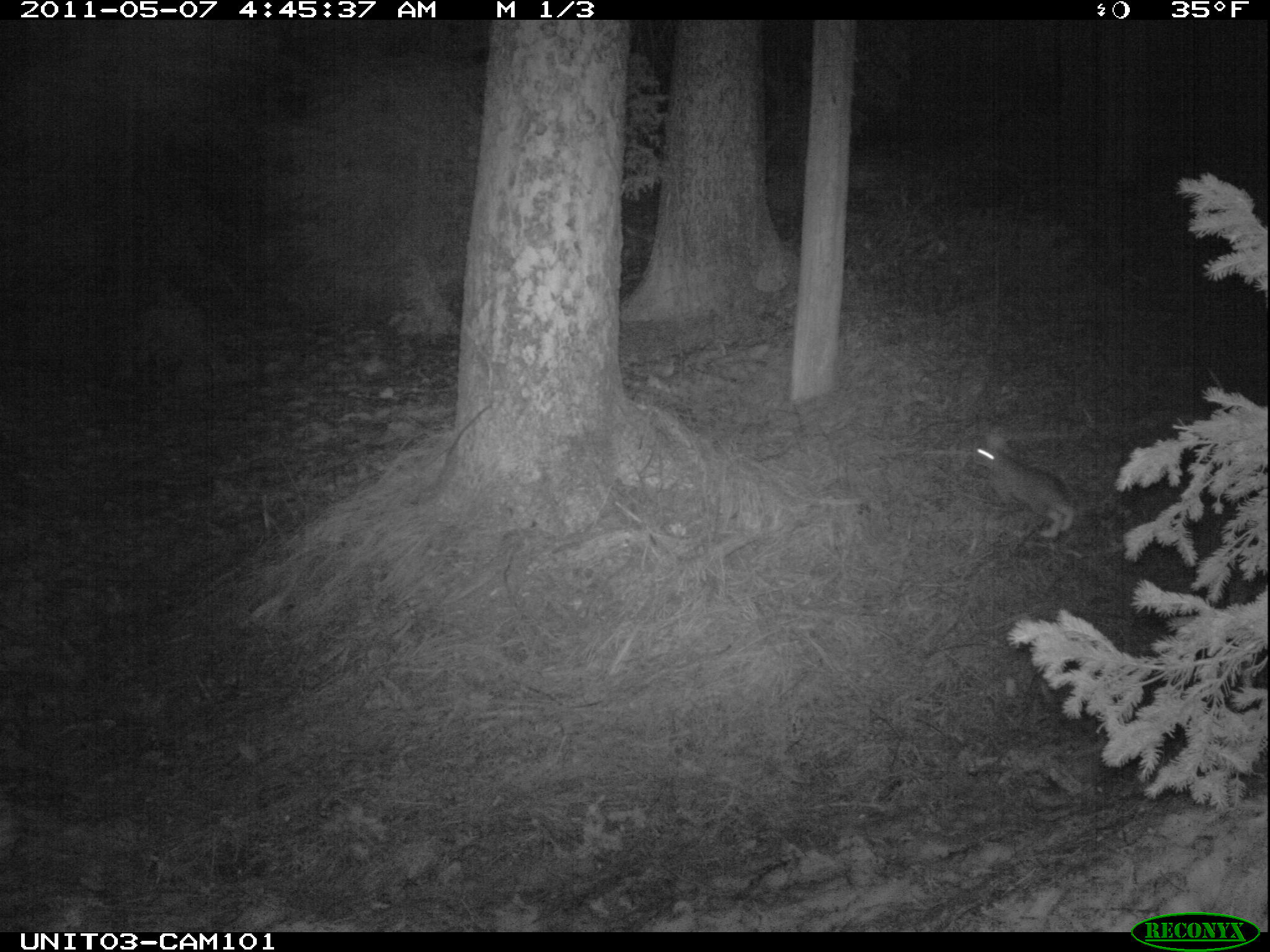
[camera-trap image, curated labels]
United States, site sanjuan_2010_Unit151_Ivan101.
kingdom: Animalia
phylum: Chordata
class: Mammalia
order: Lagomorpha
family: Leporidae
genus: Lepus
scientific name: Lepus americanus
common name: snowshoe hare